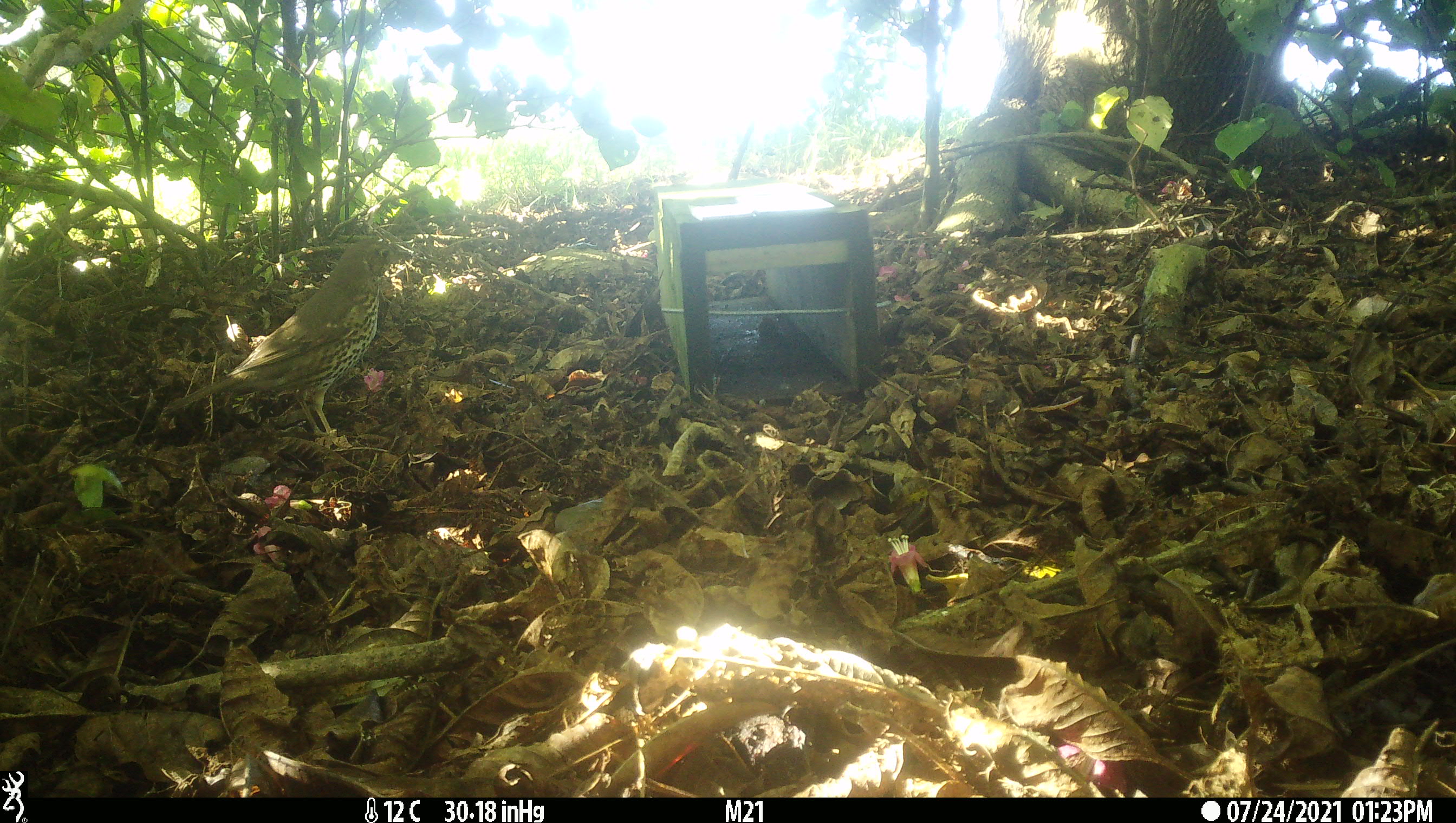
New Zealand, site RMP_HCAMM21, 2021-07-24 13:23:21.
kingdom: Animalia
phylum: Chordata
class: Aves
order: Passeriformes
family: Turdidae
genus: Turdus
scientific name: Turdus philomelos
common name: song thrush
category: thrush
Thrush (song thrush) (Turdus philomelos).